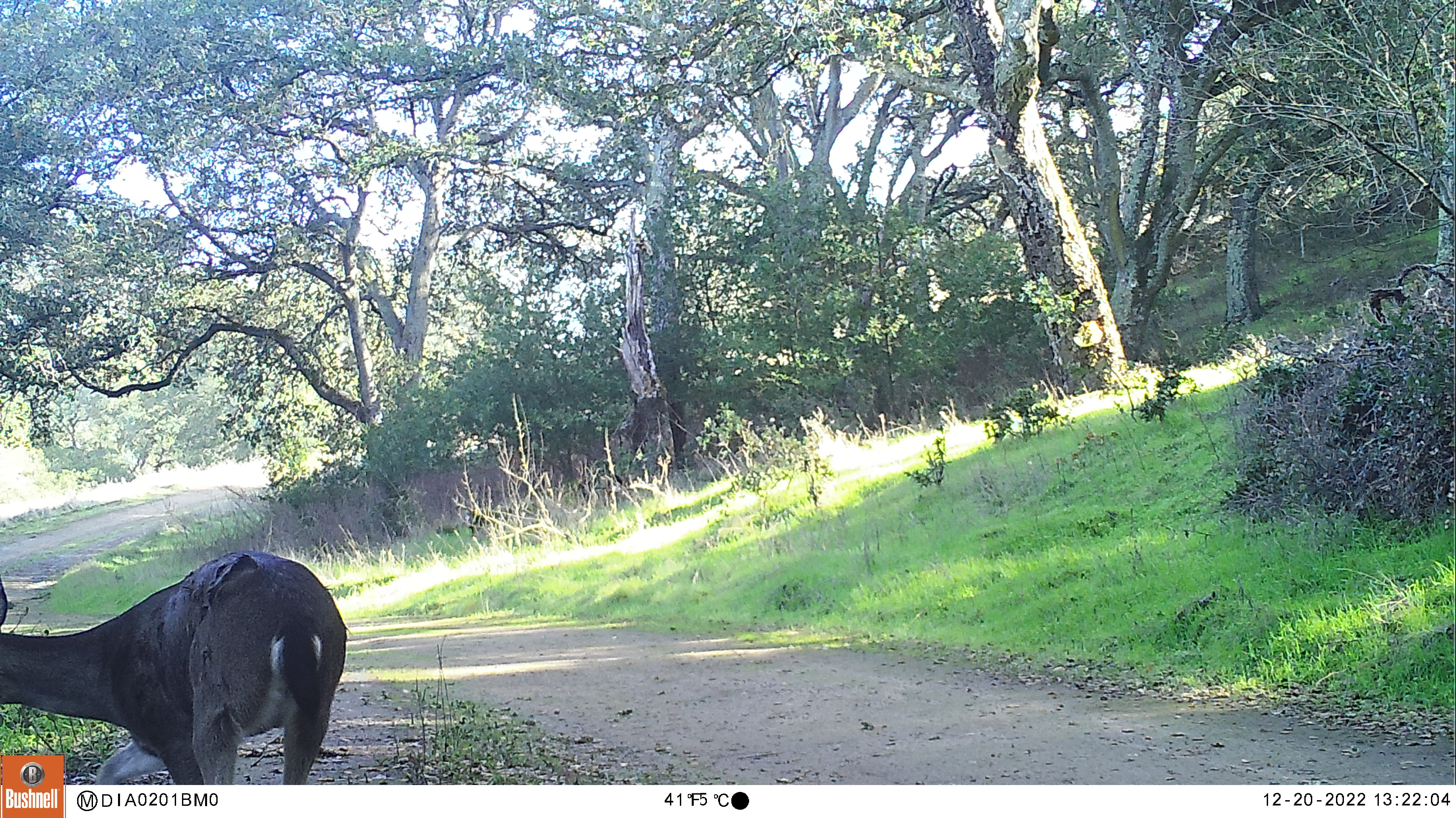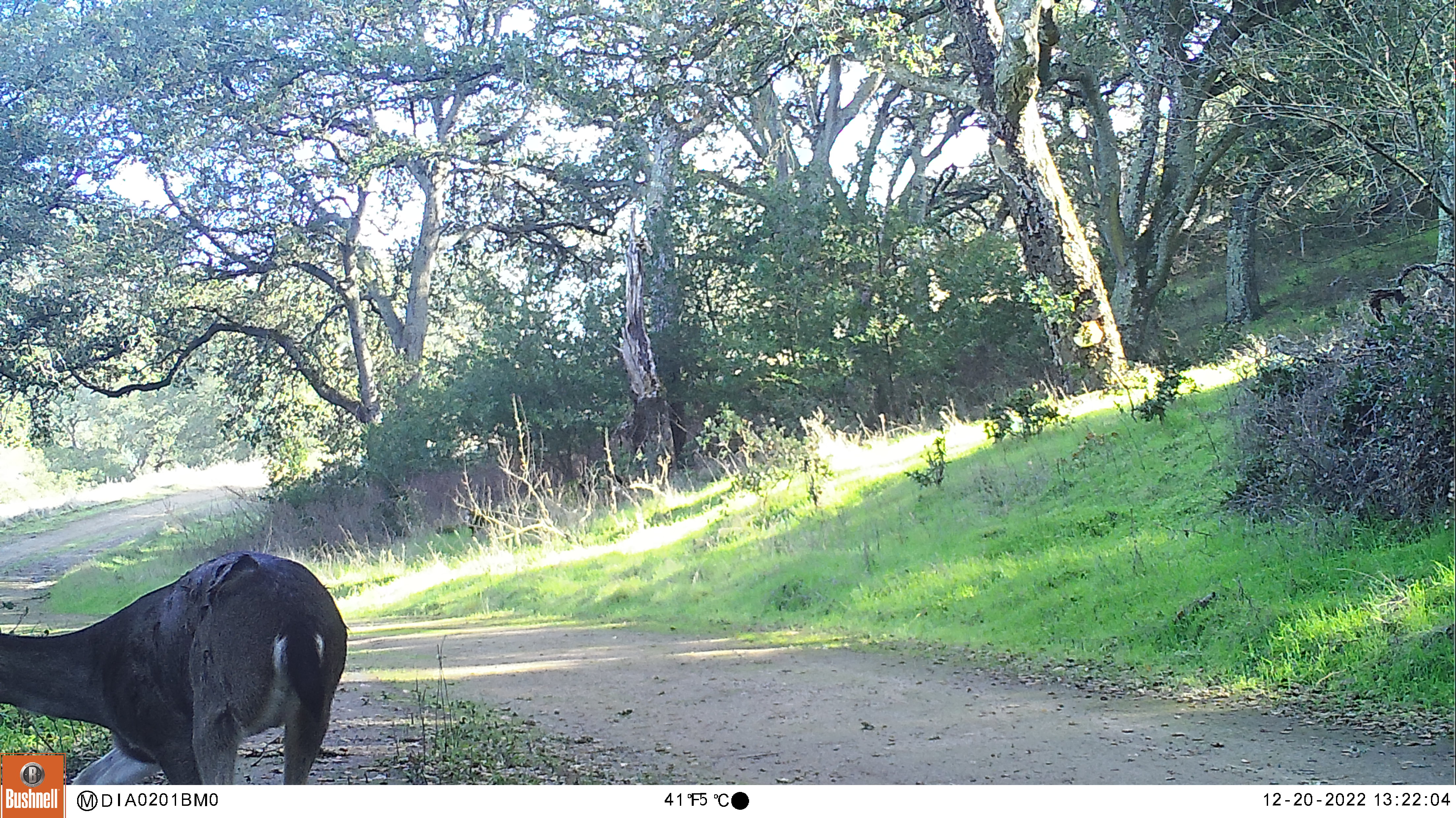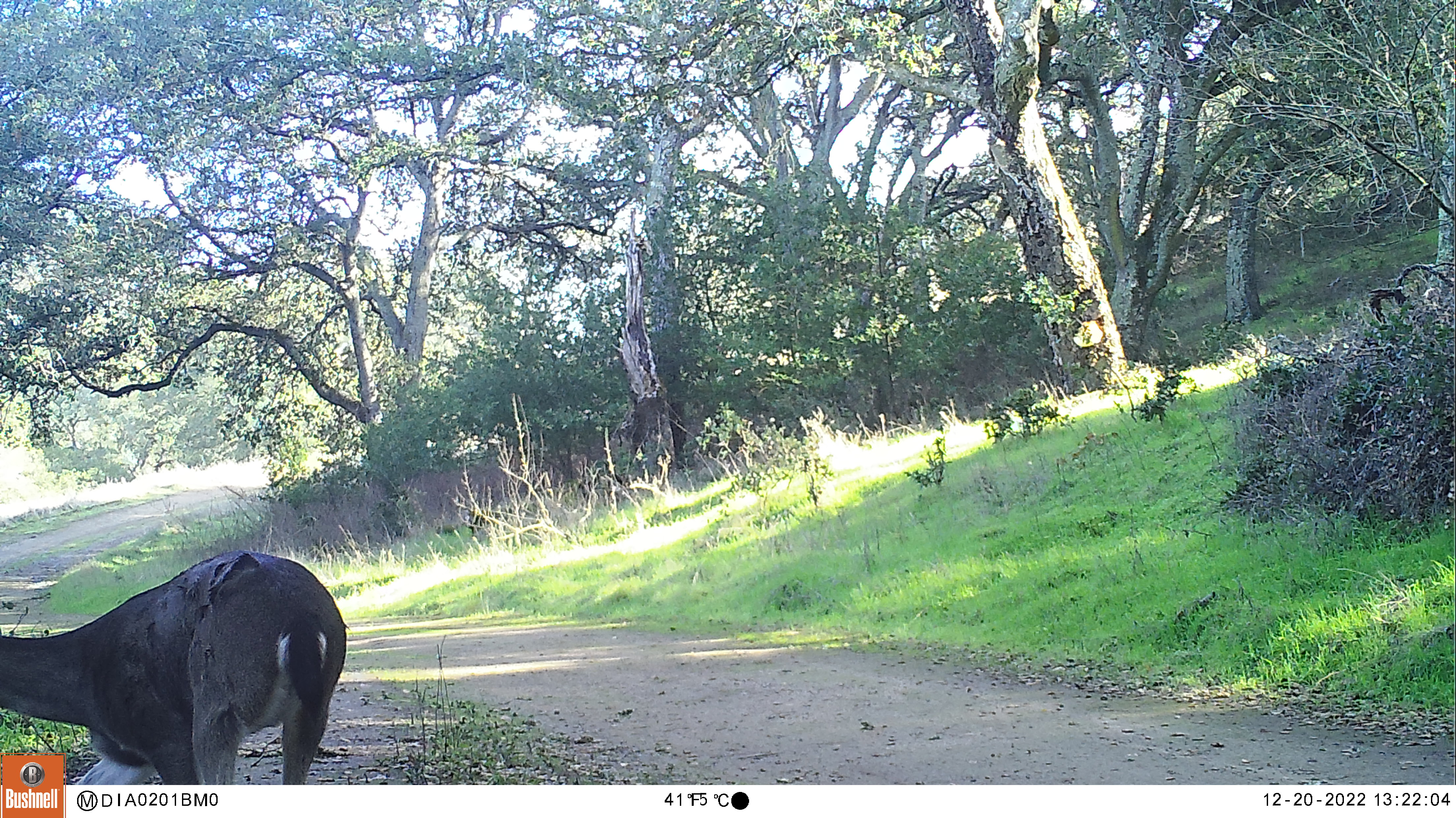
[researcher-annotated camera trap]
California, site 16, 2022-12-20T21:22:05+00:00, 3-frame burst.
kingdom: Animalia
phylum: Chordata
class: Mammalia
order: Artiodactyla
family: Cervidae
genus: Odocoileus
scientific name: Odocoileus hemionus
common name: mule deer